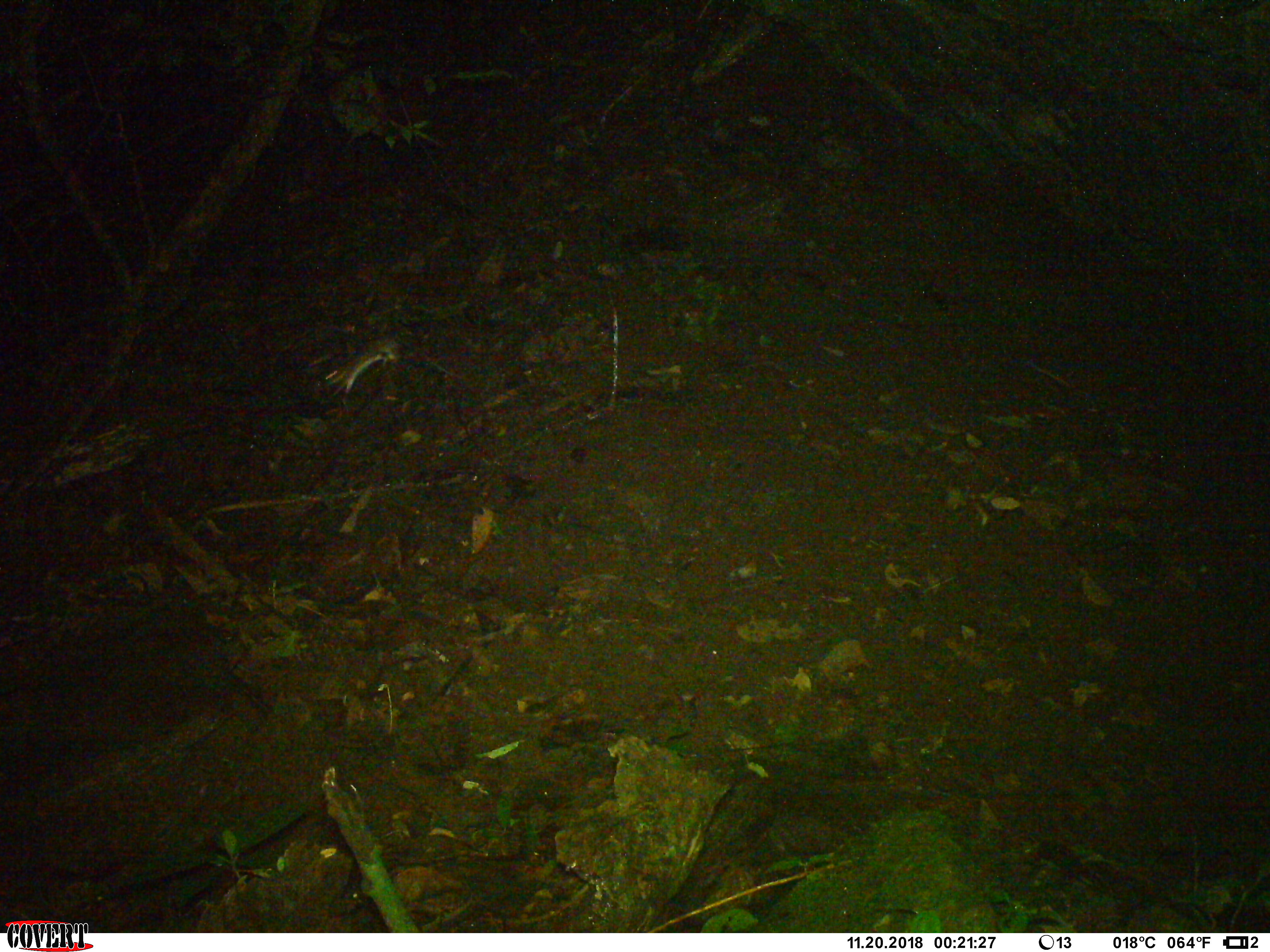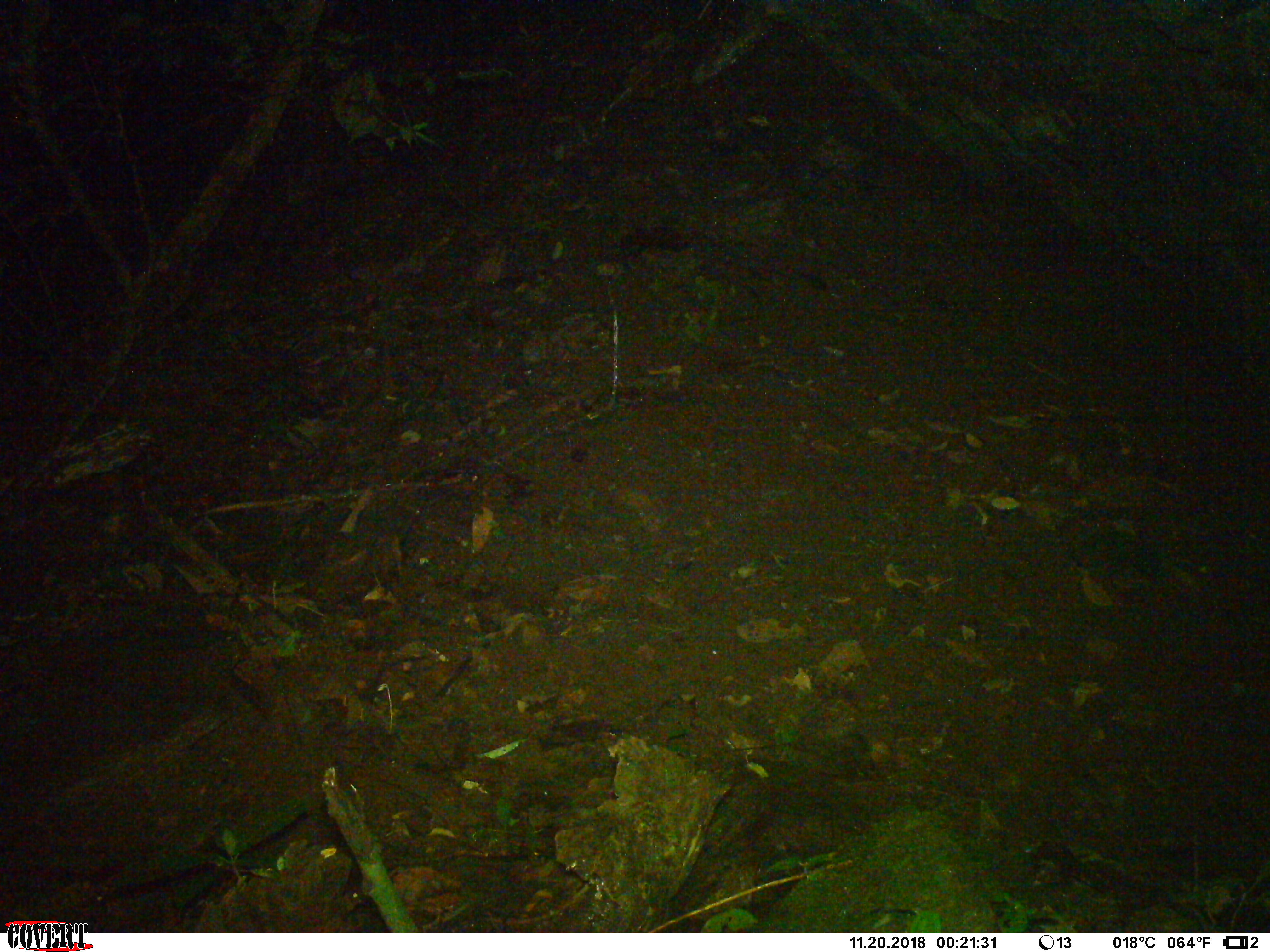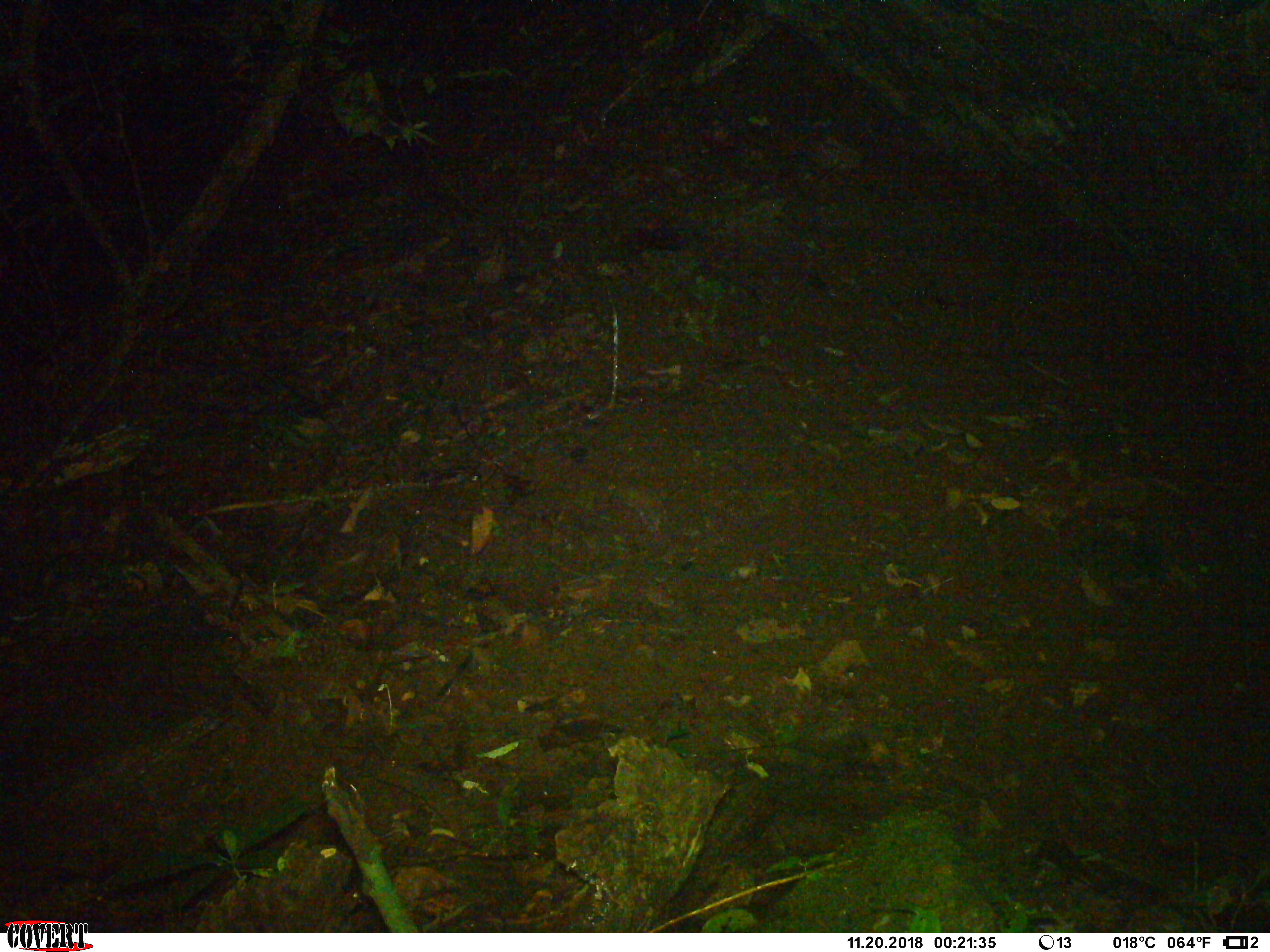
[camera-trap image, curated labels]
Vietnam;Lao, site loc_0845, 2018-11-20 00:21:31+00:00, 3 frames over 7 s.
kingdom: Animalia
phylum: Chordata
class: Mammalia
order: Rodentia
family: Muridae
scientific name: Muridae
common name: old-world mice and rats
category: unidentified murid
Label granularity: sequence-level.